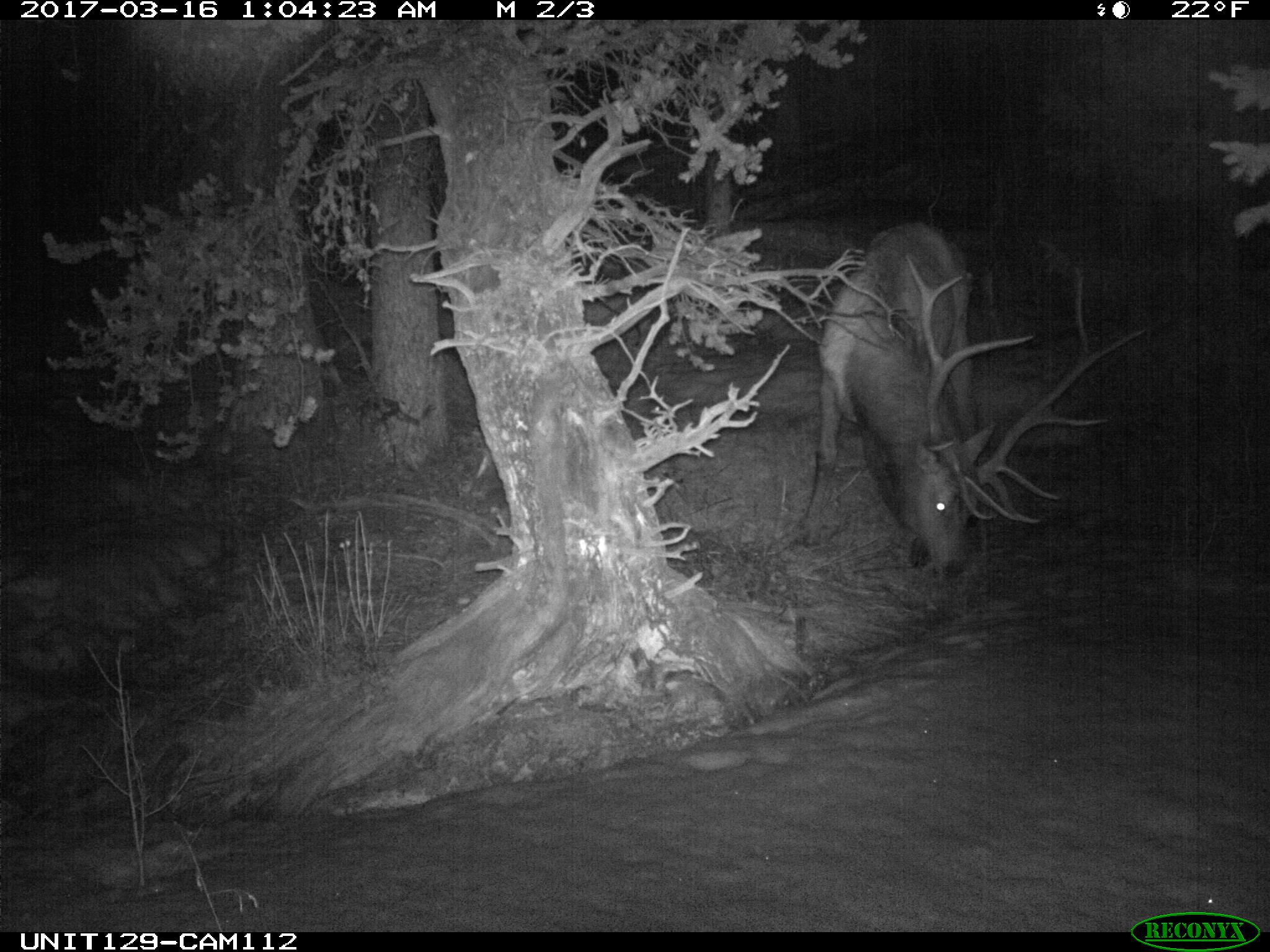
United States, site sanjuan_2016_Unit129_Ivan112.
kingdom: Animalia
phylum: Chordata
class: Mammalia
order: Artiodactyla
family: Cervidae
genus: Cervus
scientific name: Cervus elaphus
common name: red deer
Cervus elaphus (red deer).